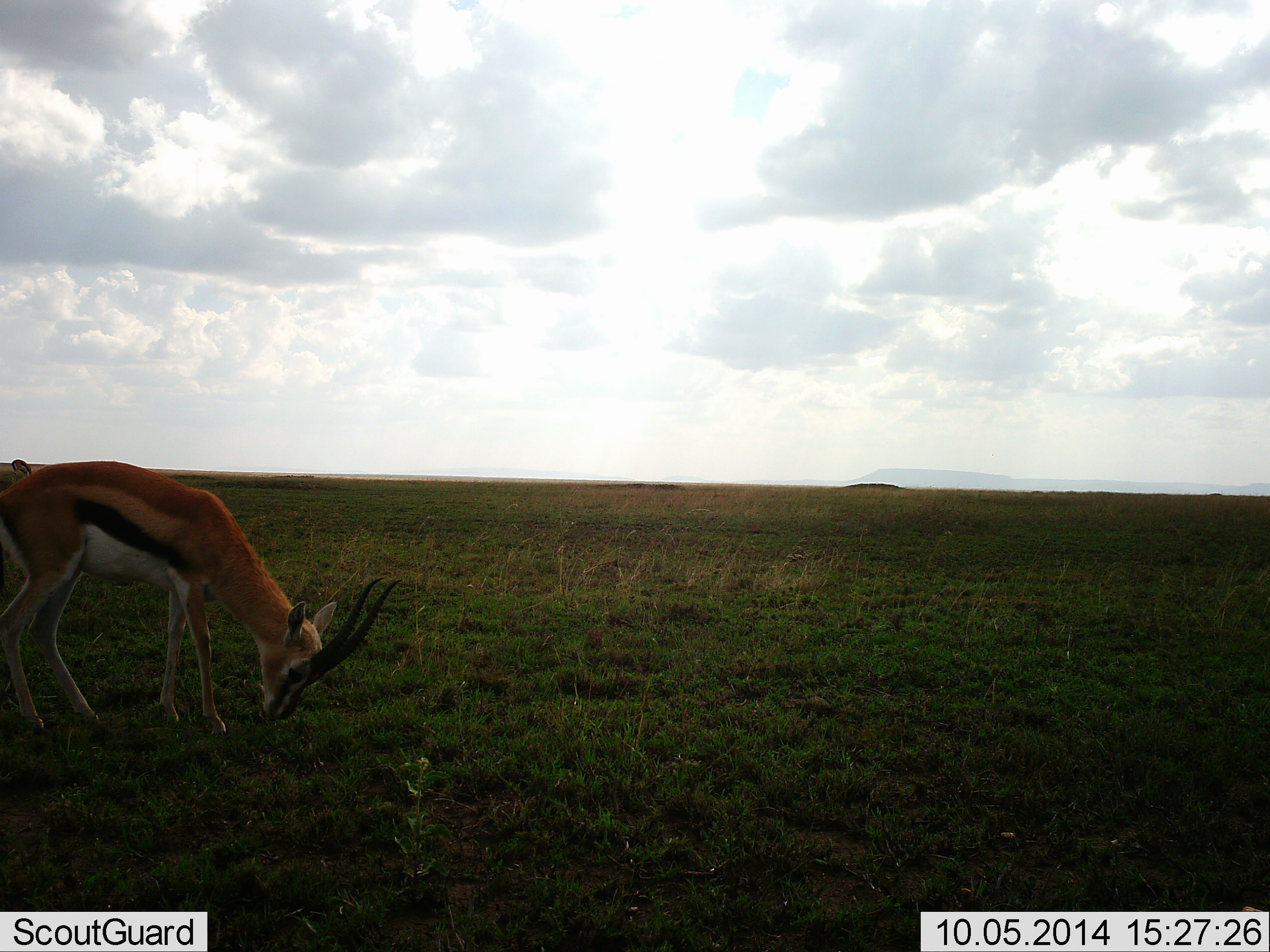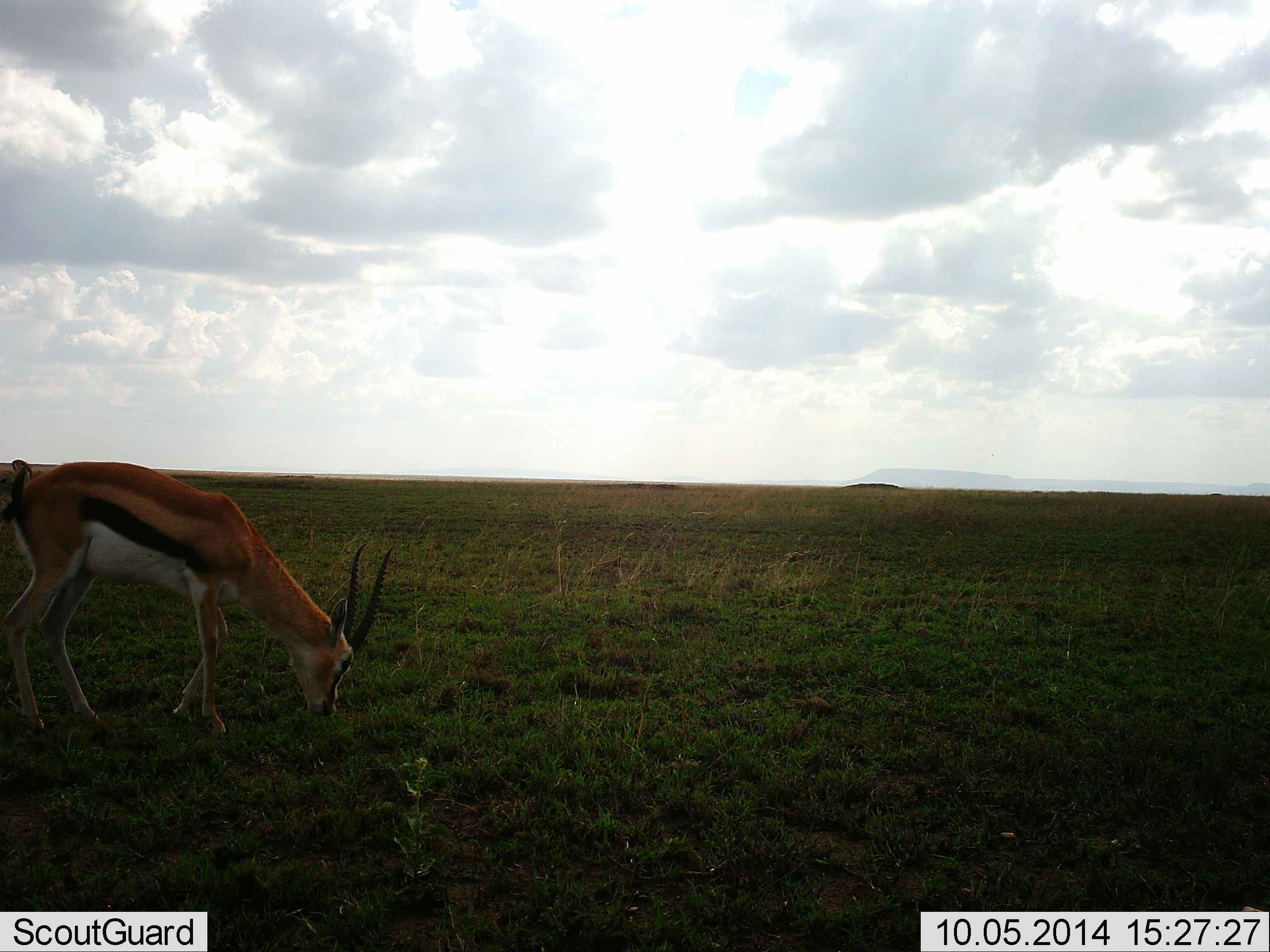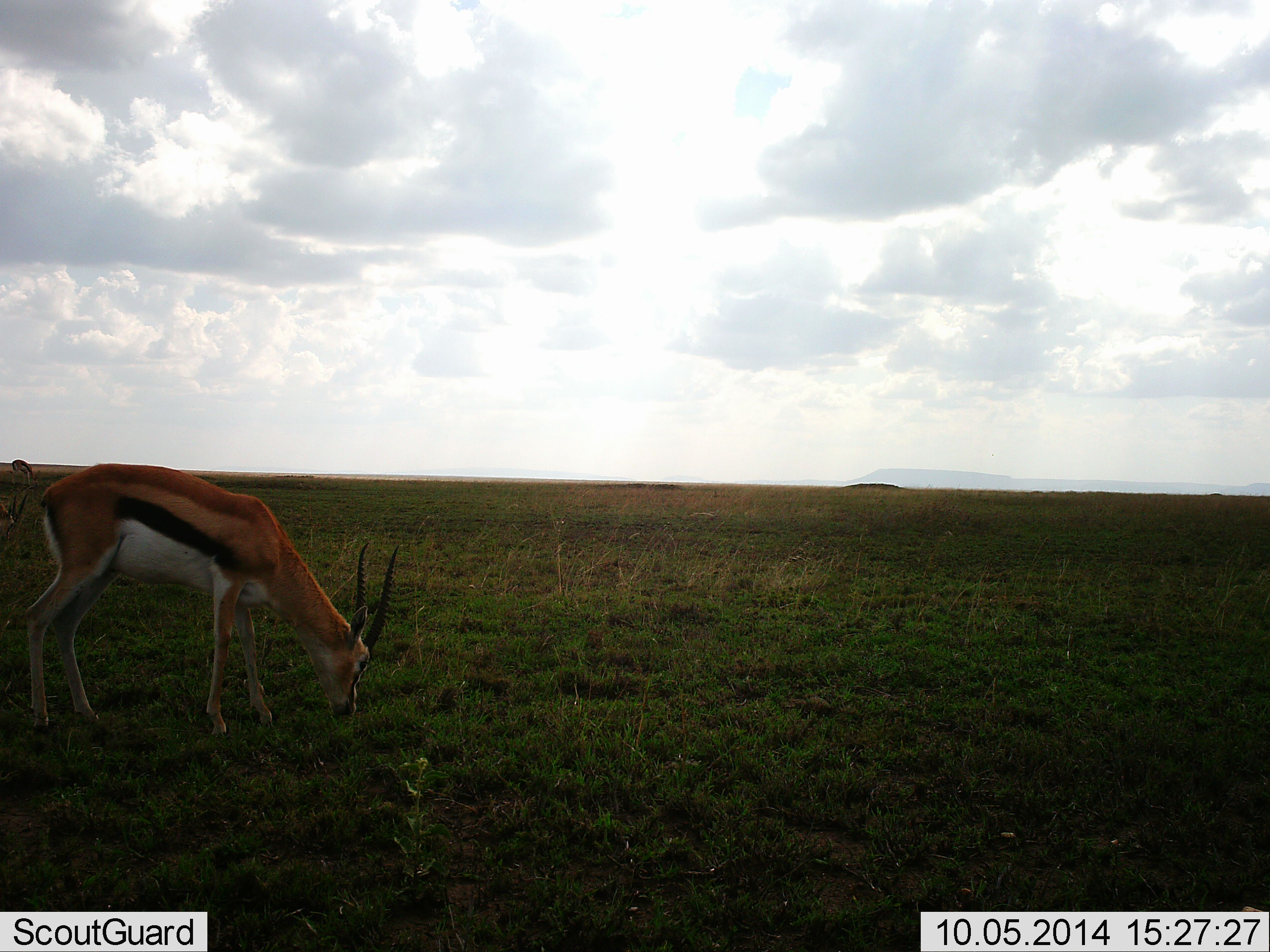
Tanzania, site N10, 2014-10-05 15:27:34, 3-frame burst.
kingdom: Animalia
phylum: Chordata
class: Mammalia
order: Artiodactyla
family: Bovidae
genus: Eudorcas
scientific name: Eudorcas thomsonii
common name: thomson's gazelle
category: gazellethomsons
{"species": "gazellethomsons (thomson's gazelle) (Eudorcas thomsonii)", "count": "1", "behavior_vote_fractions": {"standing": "10%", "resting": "0%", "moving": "30%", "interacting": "0%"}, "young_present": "0%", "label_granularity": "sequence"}